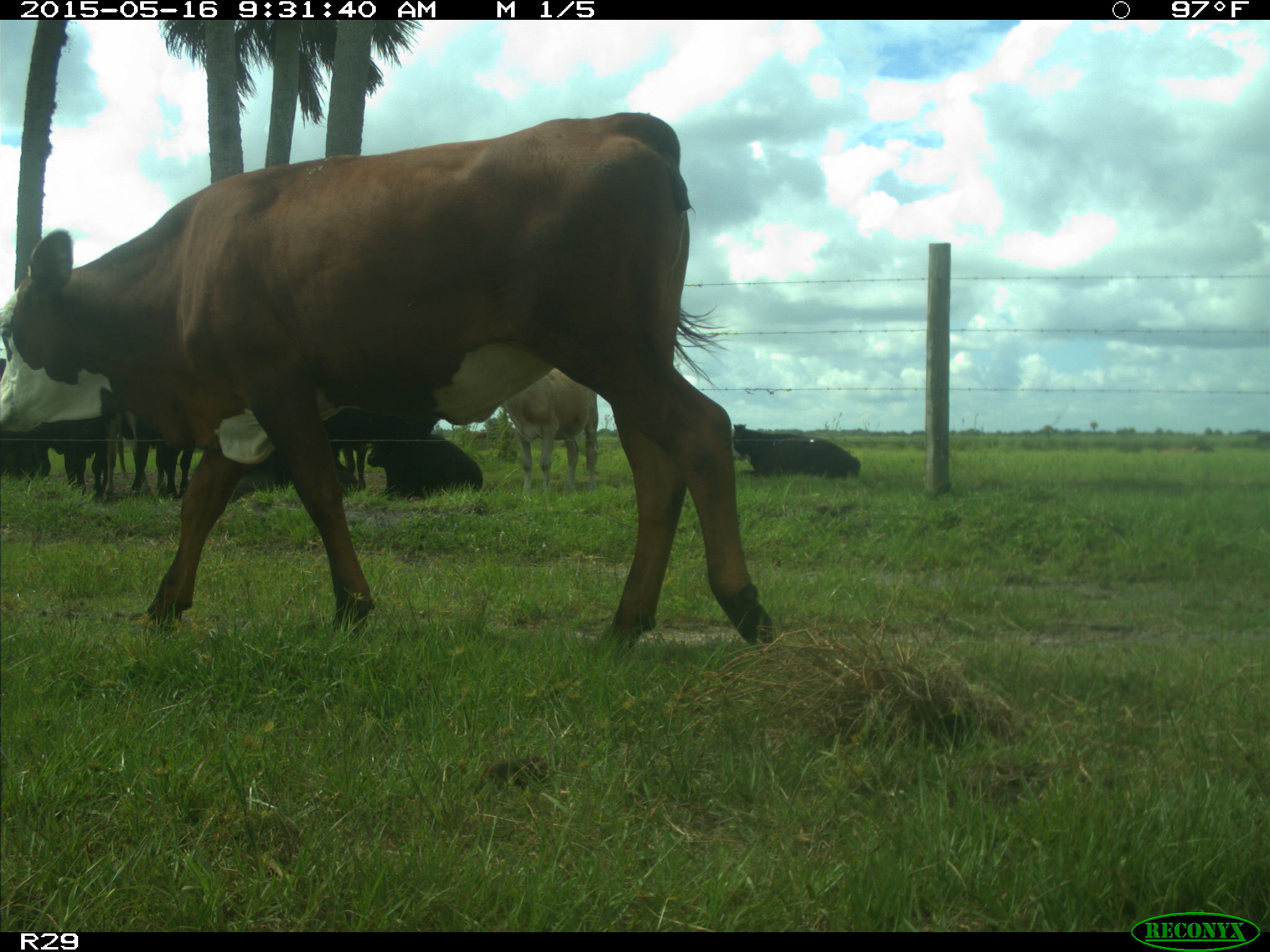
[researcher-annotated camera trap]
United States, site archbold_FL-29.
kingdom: Animalia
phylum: Chordata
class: Mammalia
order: Artiodactyla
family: Bovidae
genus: Bos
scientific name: Bos taurus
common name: domestic cow